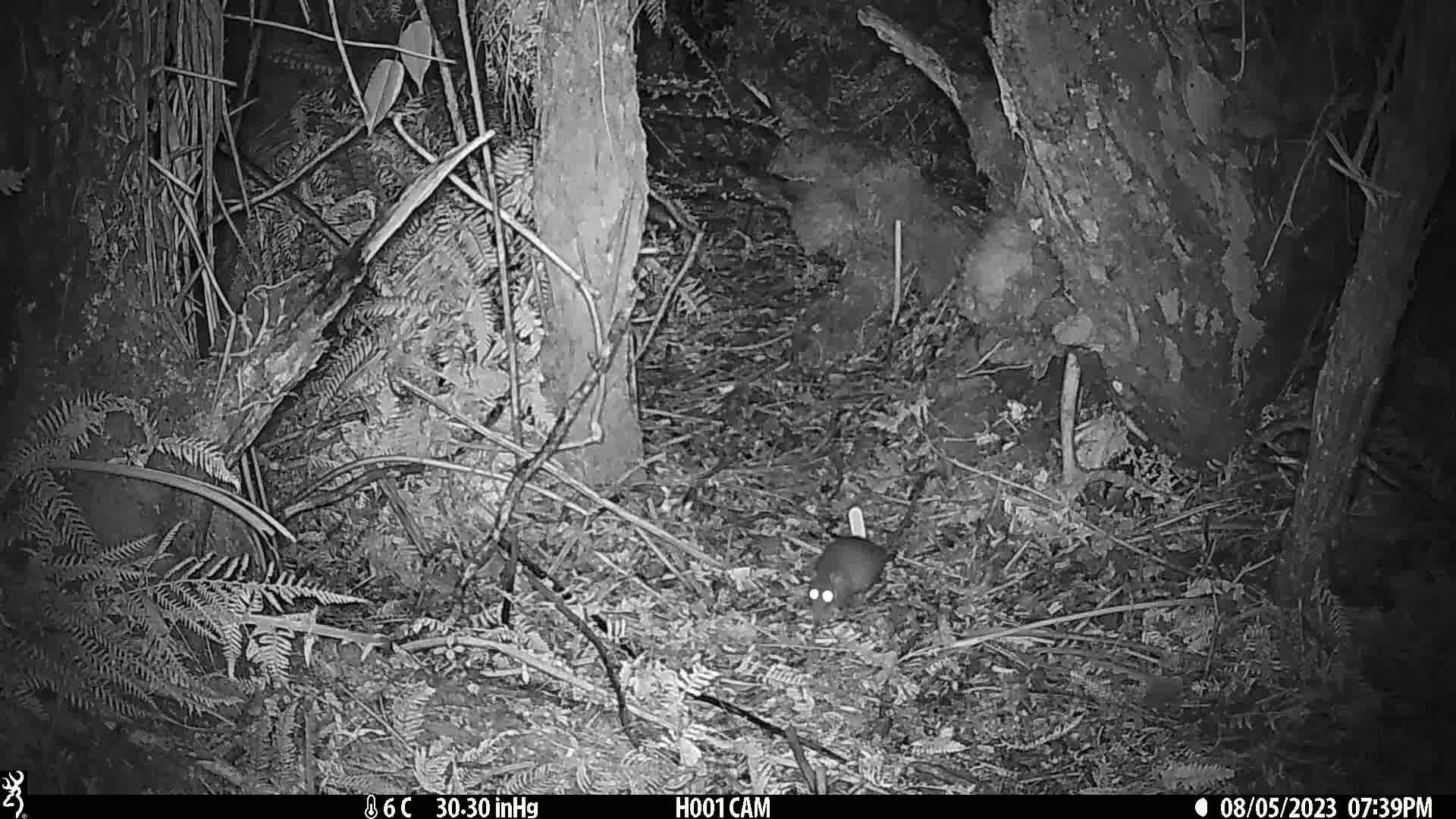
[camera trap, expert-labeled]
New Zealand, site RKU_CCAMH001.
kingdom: Animalia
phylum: Chordata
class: Mammalia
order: Rodentia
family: Muridae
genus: Rattus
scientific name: Rattus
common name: rat